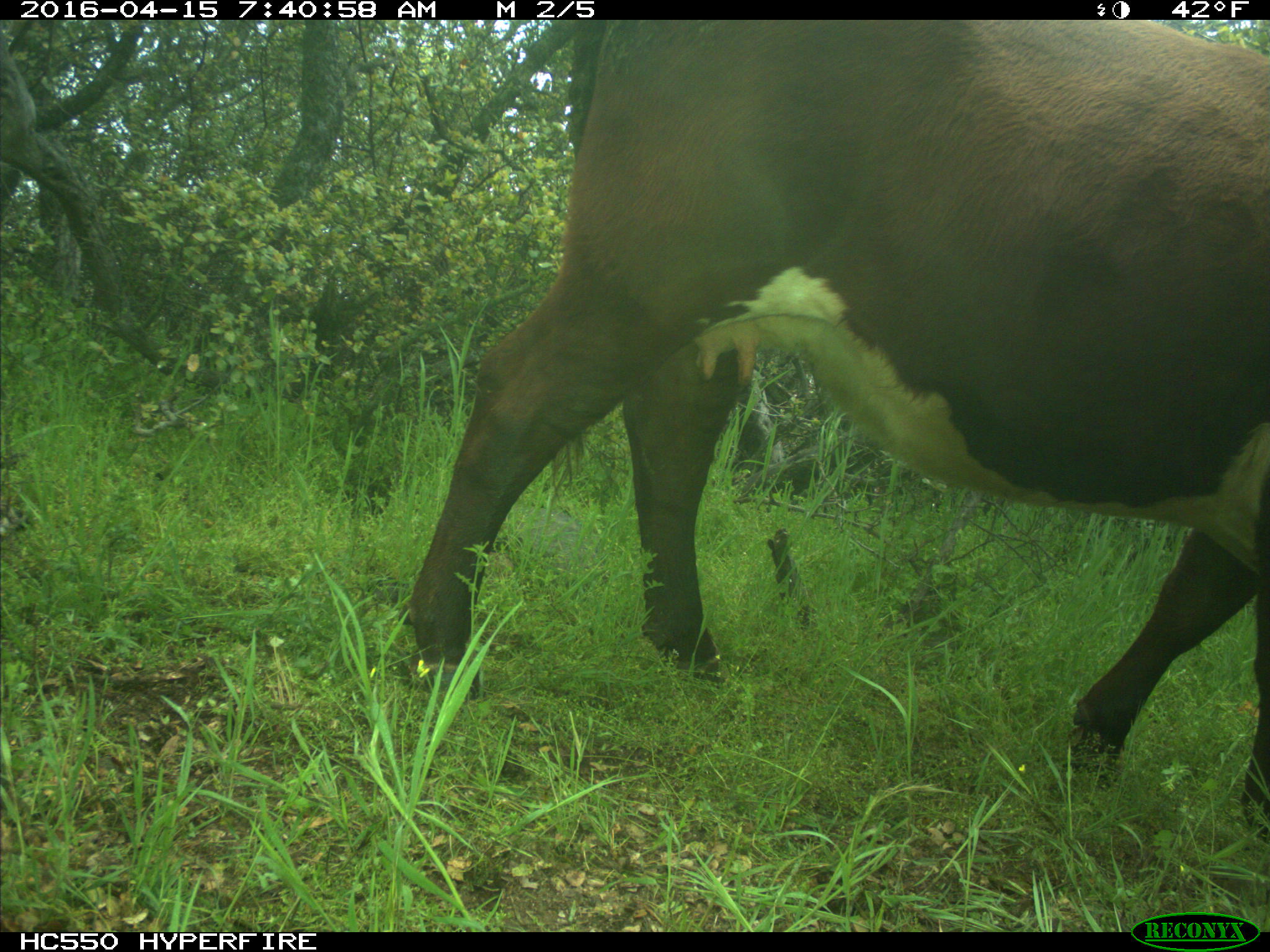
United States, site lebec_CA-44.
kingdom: Animalia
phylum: Chordata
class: Mammalia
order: Artiodactyla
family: Bovidae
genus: Bos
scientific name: Bos taurus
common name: domestic cow